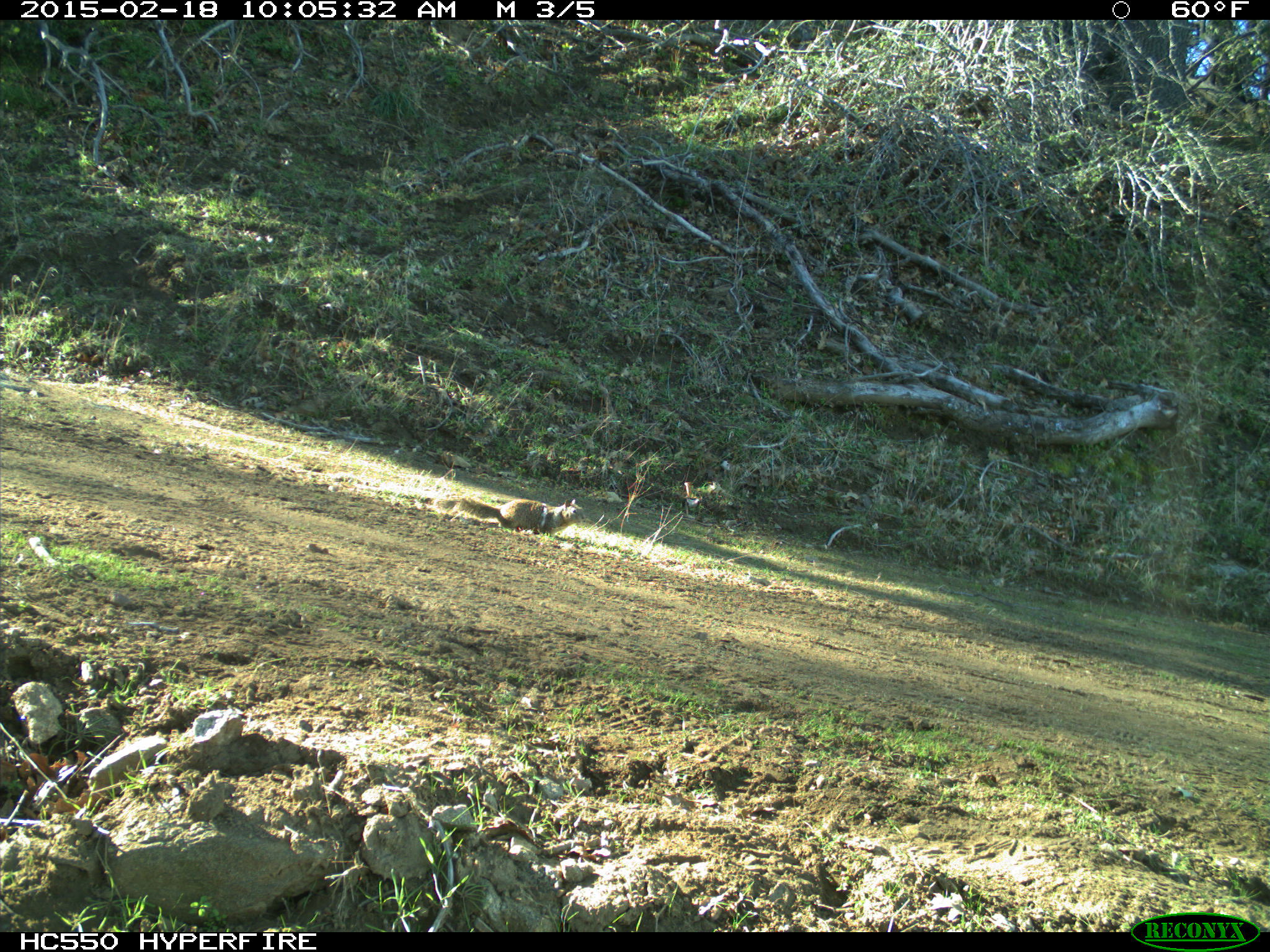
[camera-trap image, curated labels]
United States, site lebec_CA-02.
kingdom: Animalia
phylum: Chordata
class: Mammalia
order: Rodentia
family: Sciuridae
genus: Otospermophilus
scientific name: Otospermophilus beecheyi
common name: california ground squirrel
Otospermophilus beecheyi (california ground squirrel).